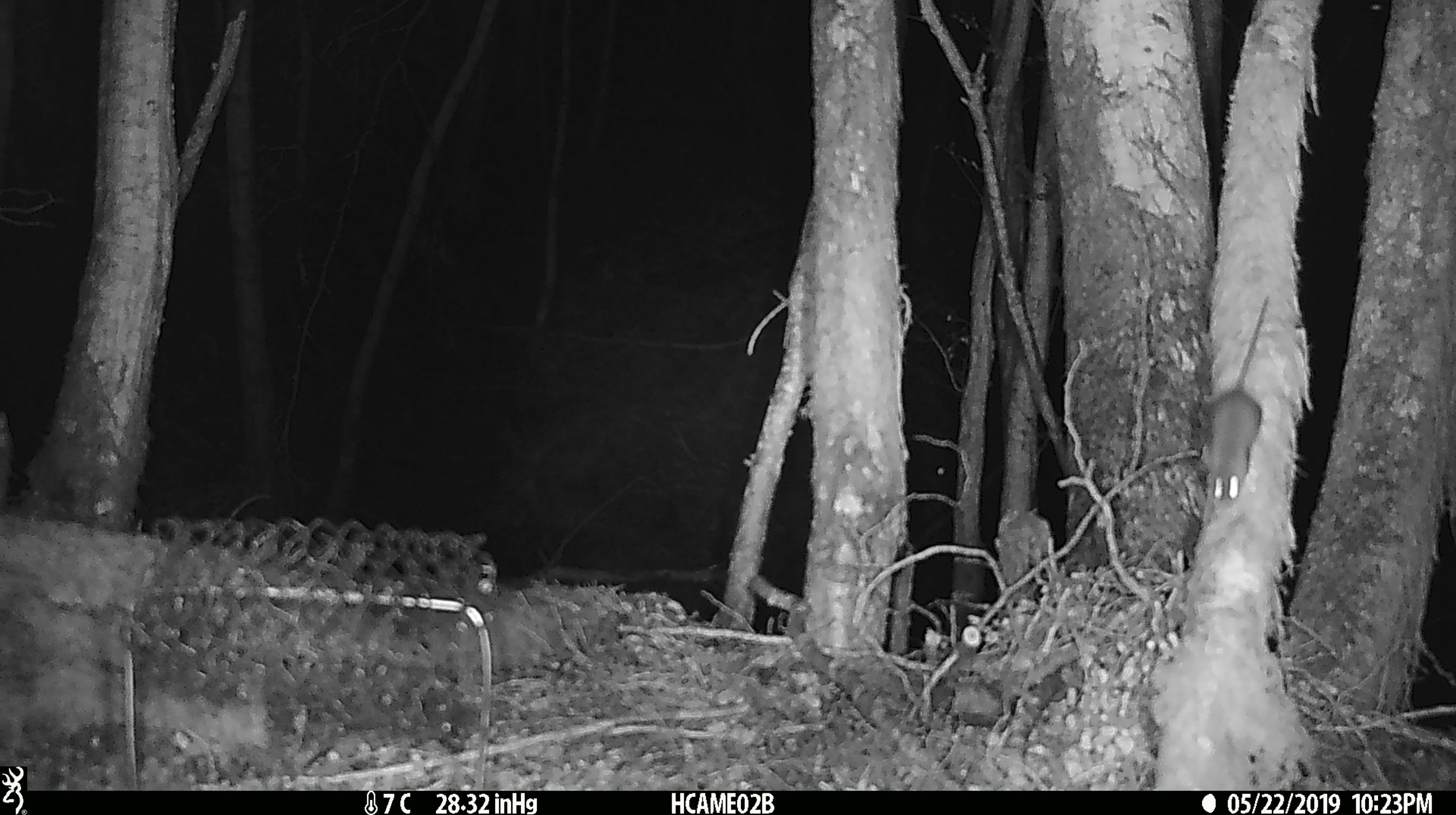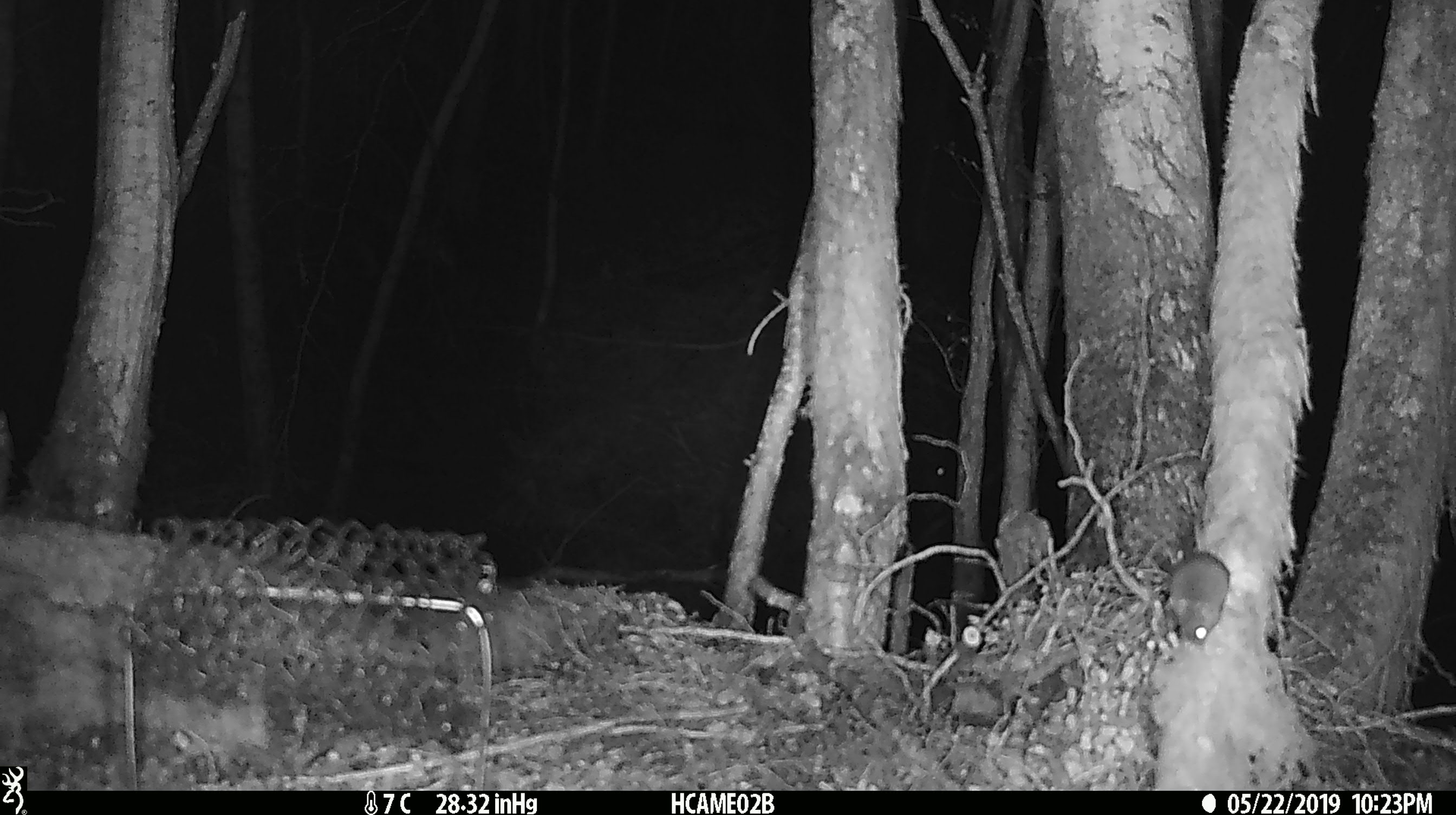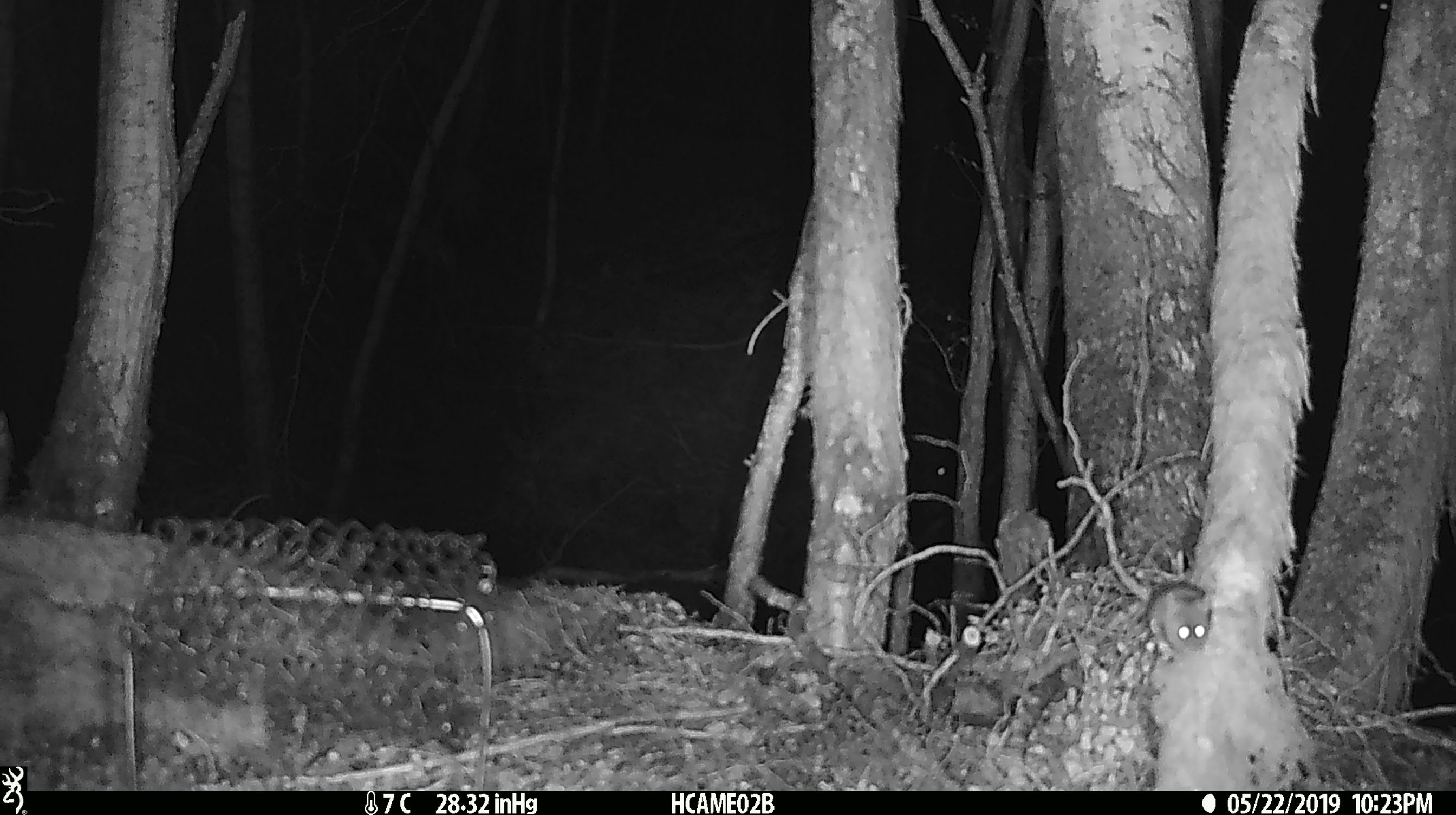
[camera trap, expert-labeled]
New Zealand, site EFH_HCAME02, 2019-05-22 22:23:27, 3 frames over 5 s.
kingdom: Animalia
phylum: Chordata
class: Mammalia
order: Rodentia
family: Muridae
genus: Mus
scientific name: Mus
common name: mouse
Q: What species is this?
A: Mouse (Mus).